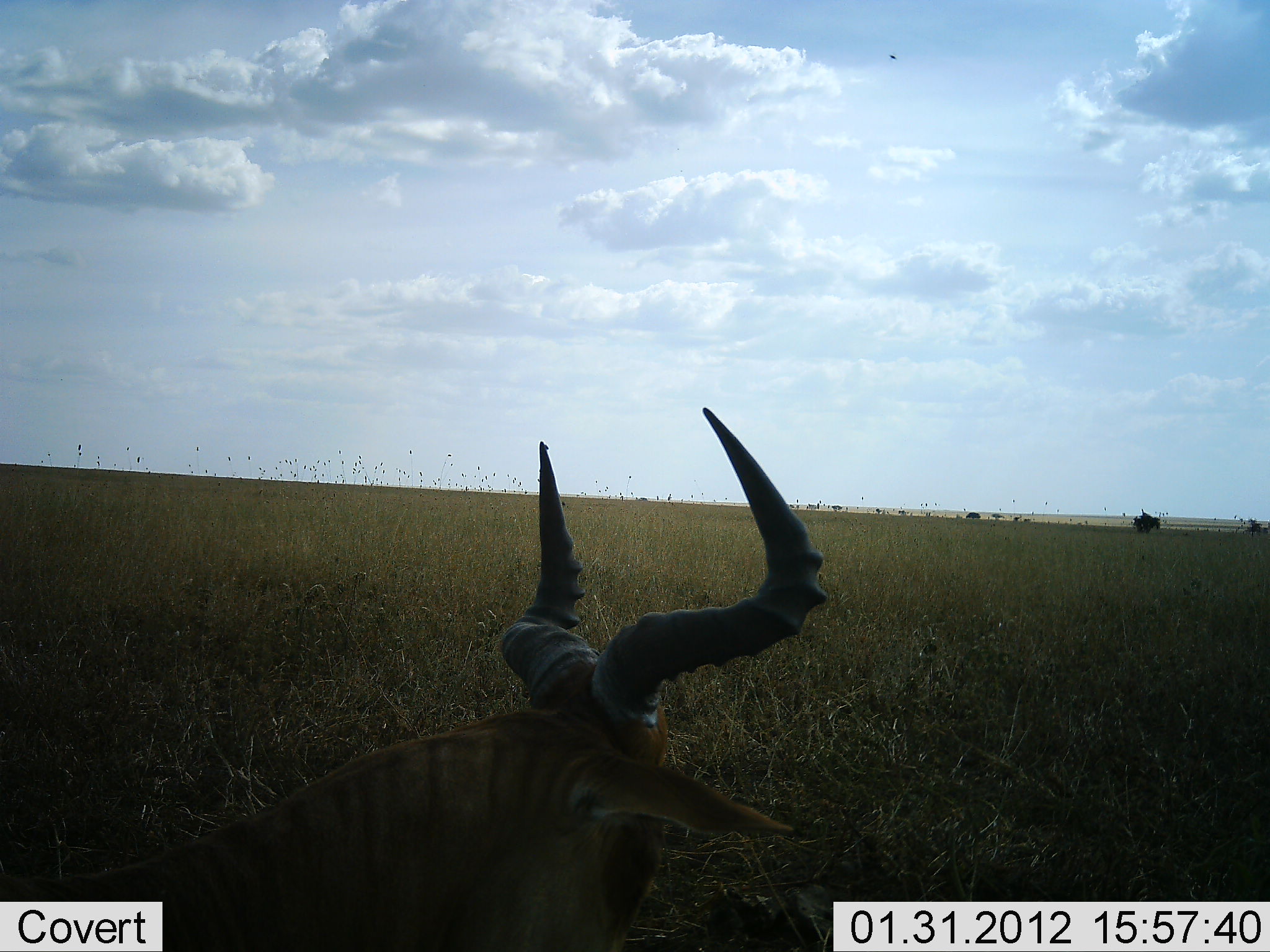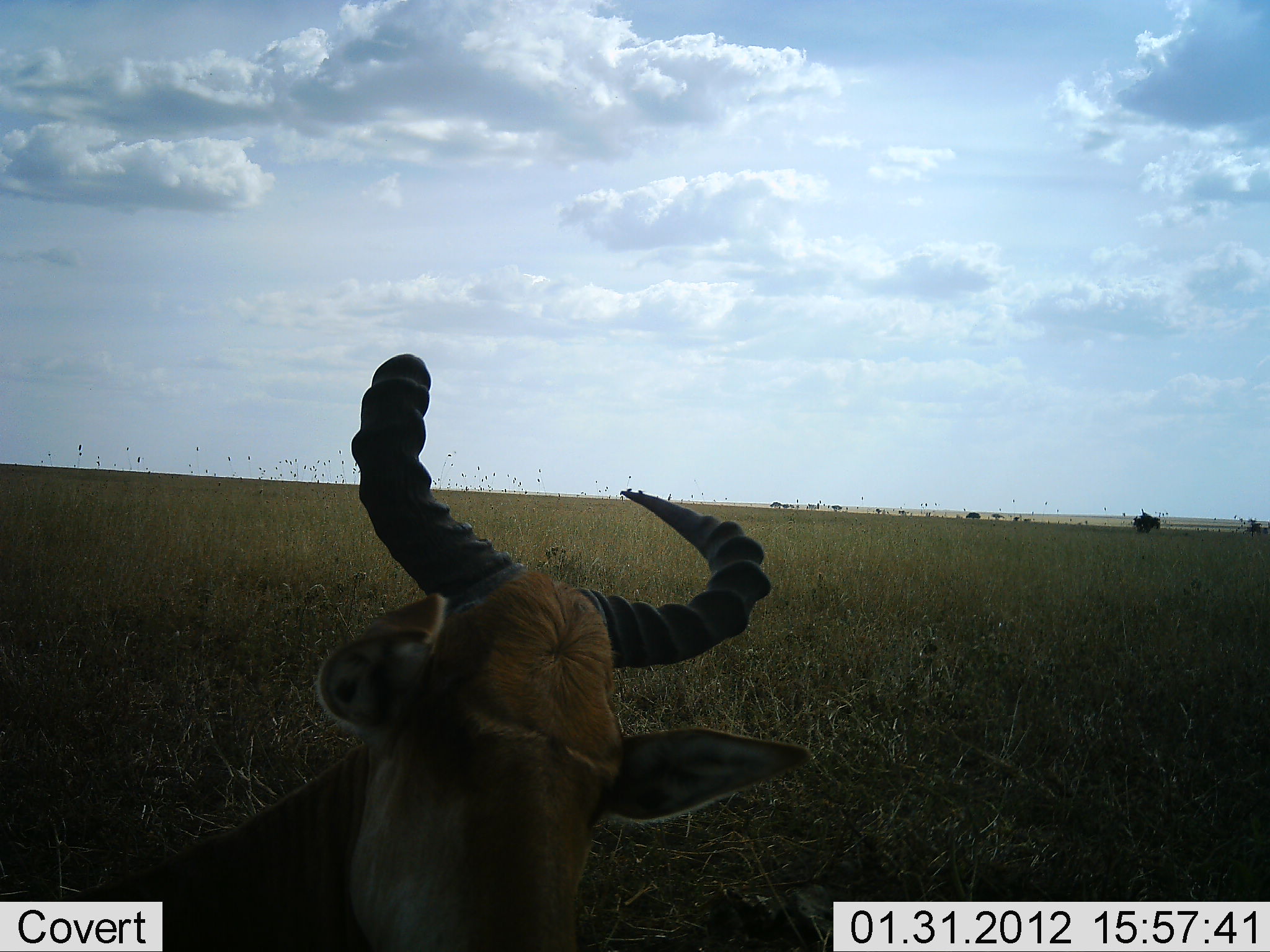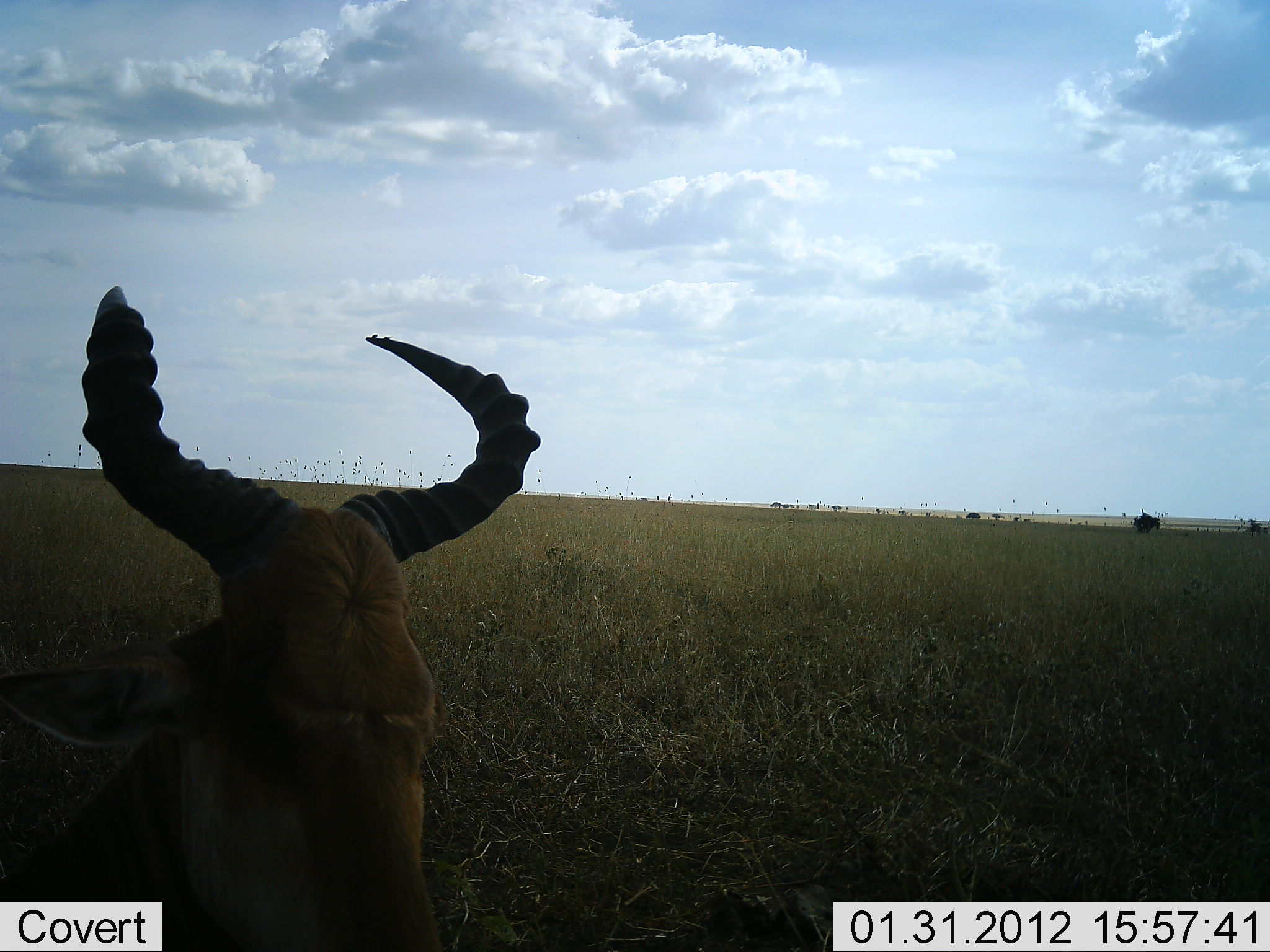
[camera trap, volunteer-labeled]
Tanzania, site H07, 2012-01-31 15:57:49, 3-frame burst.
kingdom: Animalia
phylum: Chordata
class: Mammalia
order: Artiodactyla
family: Bovidae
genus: Alcelaphus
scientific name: Alcelaphus buselaphus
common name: hartebeest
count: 1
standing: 17%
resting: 67%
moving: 10%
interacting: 3%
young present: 0%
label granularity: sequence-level